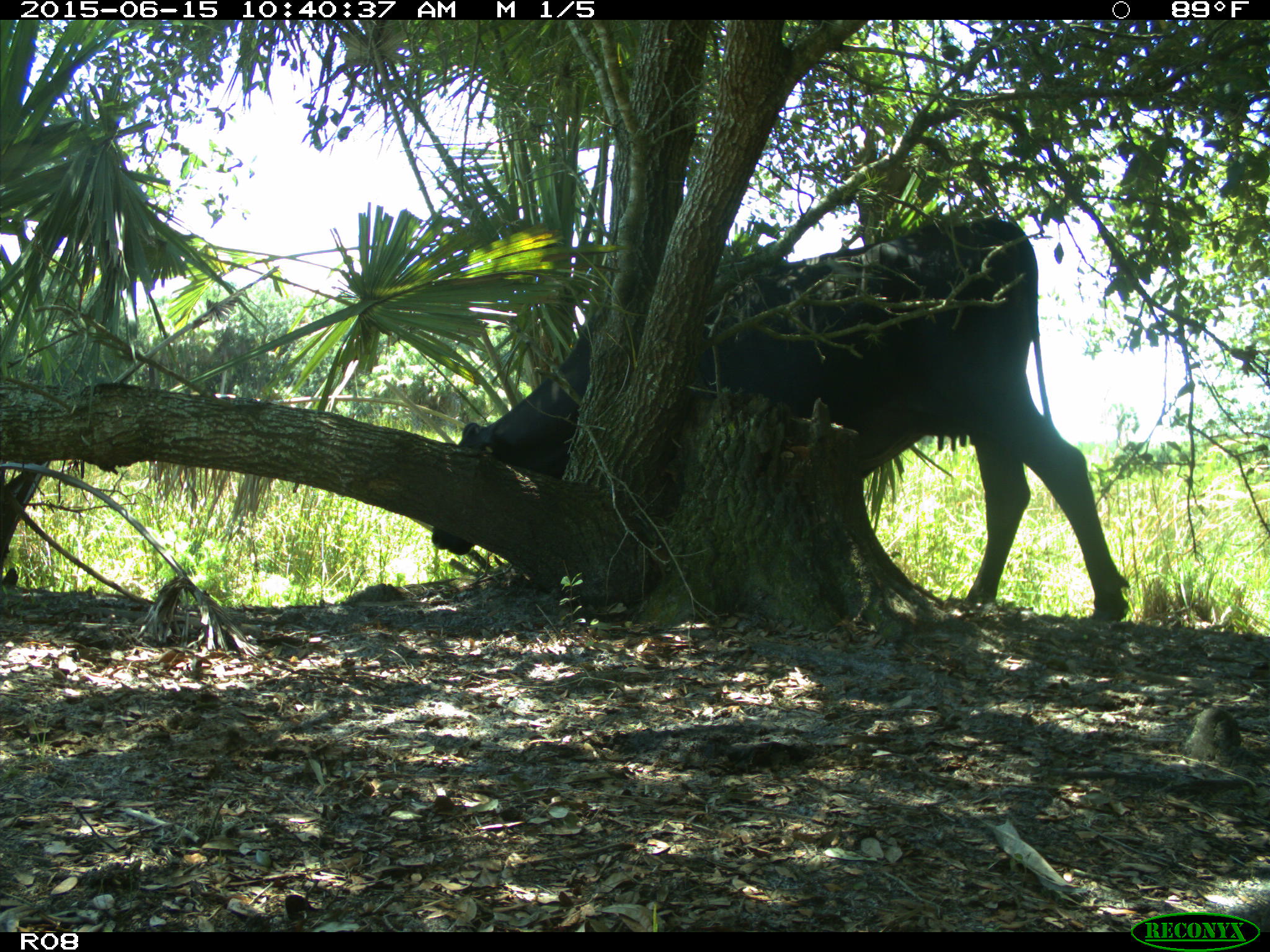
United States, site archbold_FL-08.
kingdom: Animalia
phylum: Chordata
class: Mammalia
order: Artiodactyla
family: Bovidae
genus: Bos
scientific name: Bos taurus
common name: domestic cow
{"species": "Bos taurus (domestic cow)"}